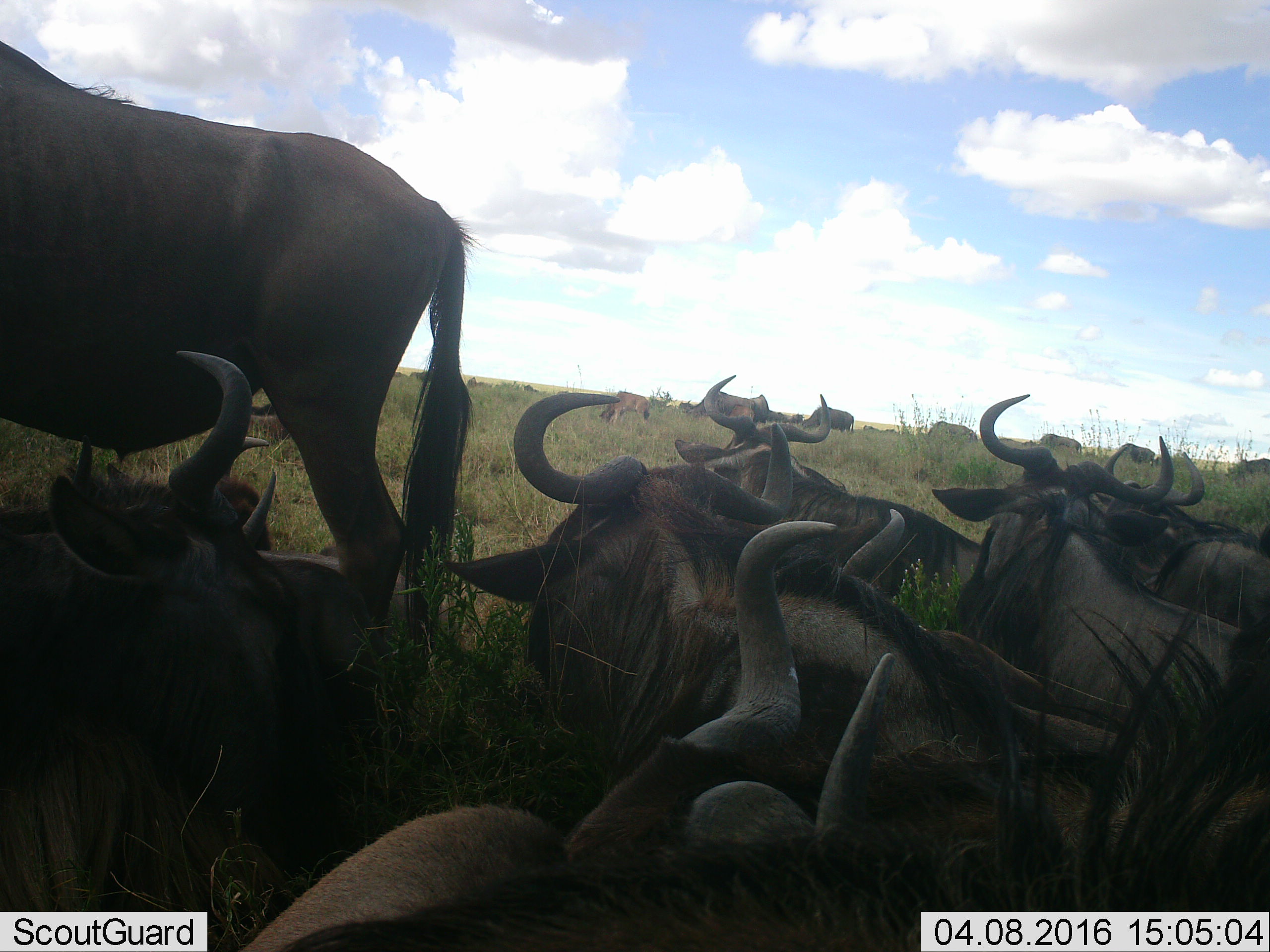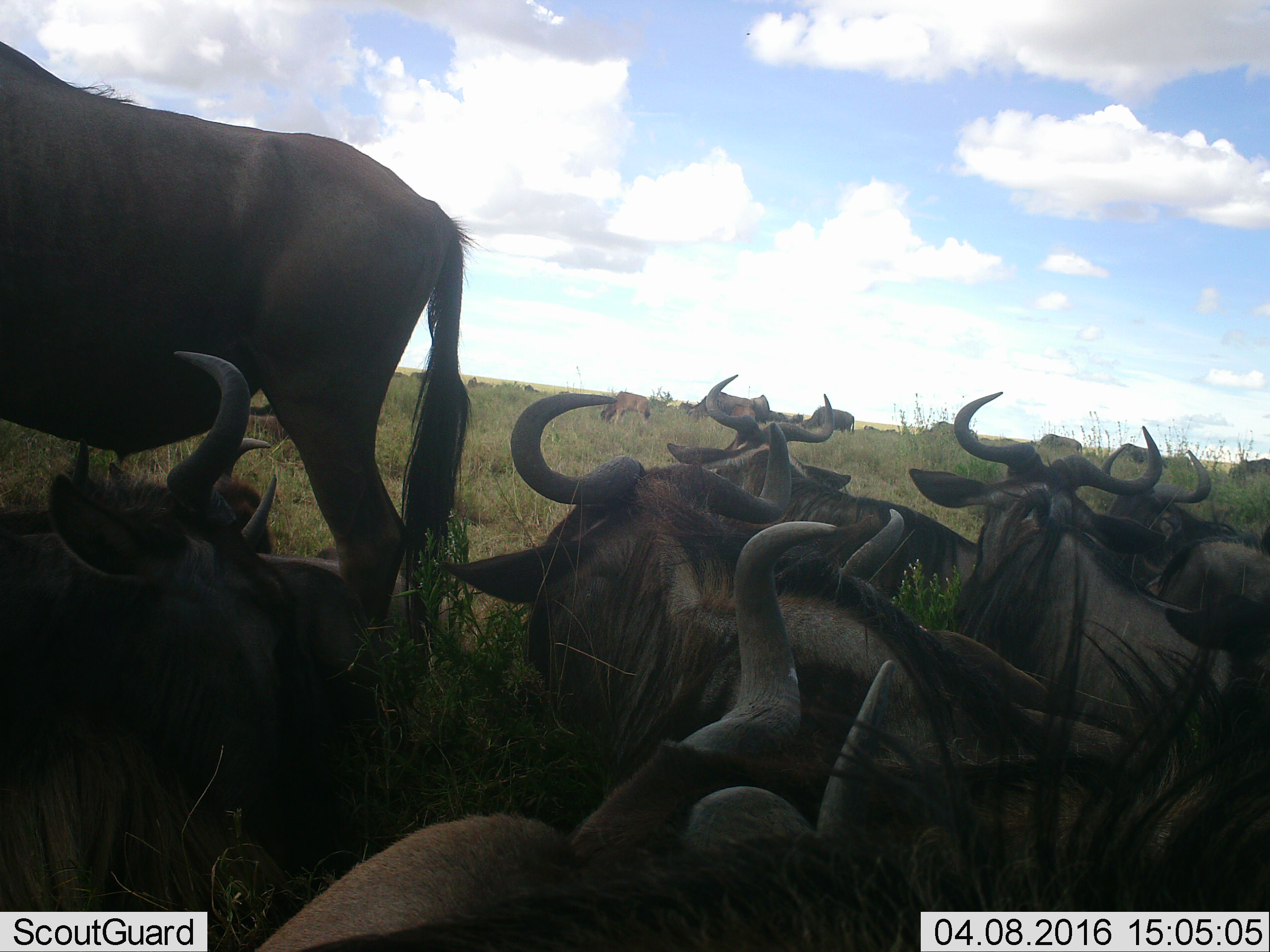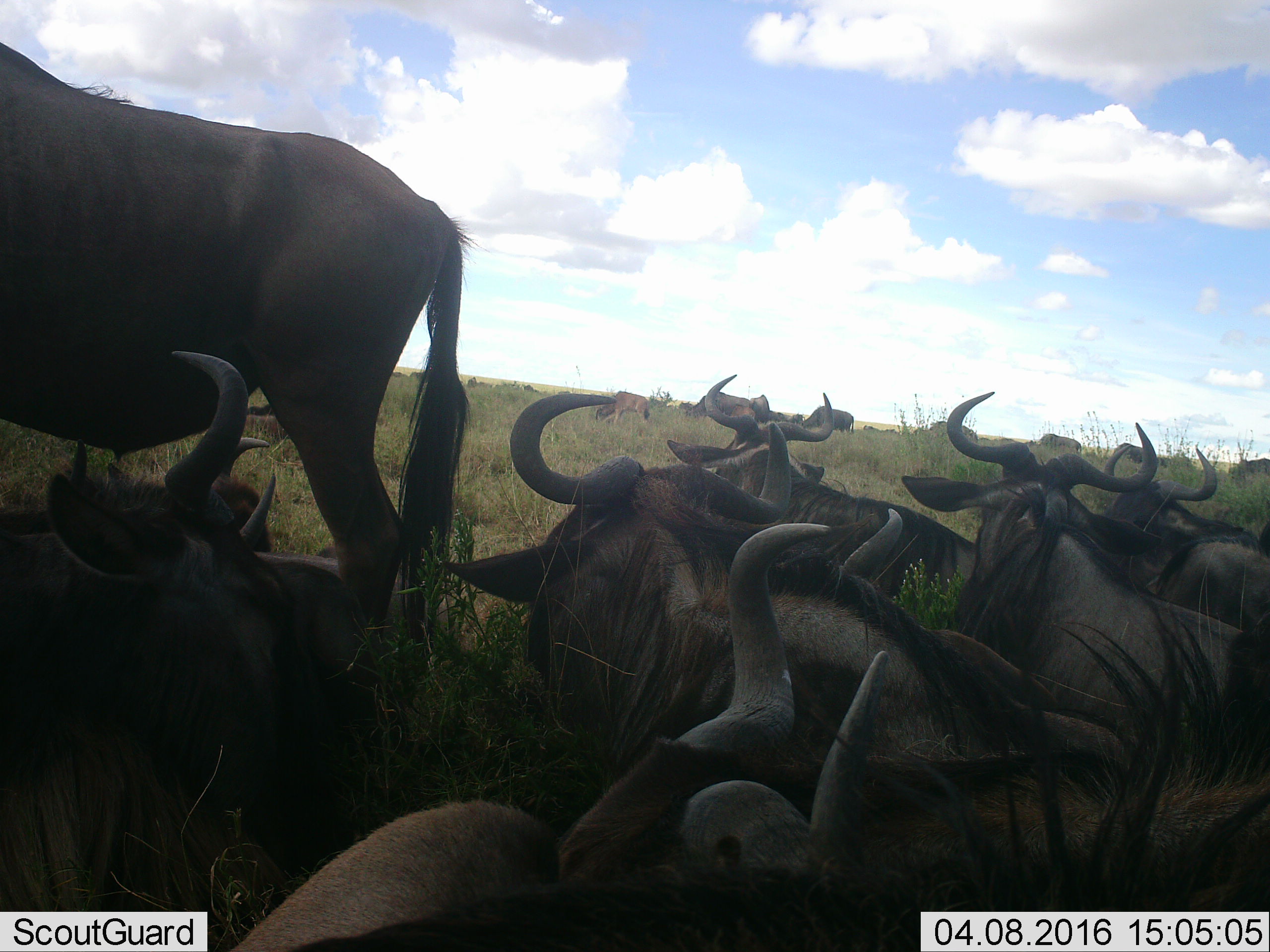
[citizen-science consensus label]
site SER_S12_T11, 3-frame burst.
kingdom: Animalia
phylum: Chordata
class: Mammalia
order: Artiodactyla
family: Bovidae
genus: Connochaetes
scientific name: Connochaetes taurinus taurinus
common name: blue wildebeest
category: wildebeestblue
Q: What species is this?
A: Wildebeestblue (blue wildebeest) (Connochaetes taurinus taurinus).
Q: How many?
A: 11-50.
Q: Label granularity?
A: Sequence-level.